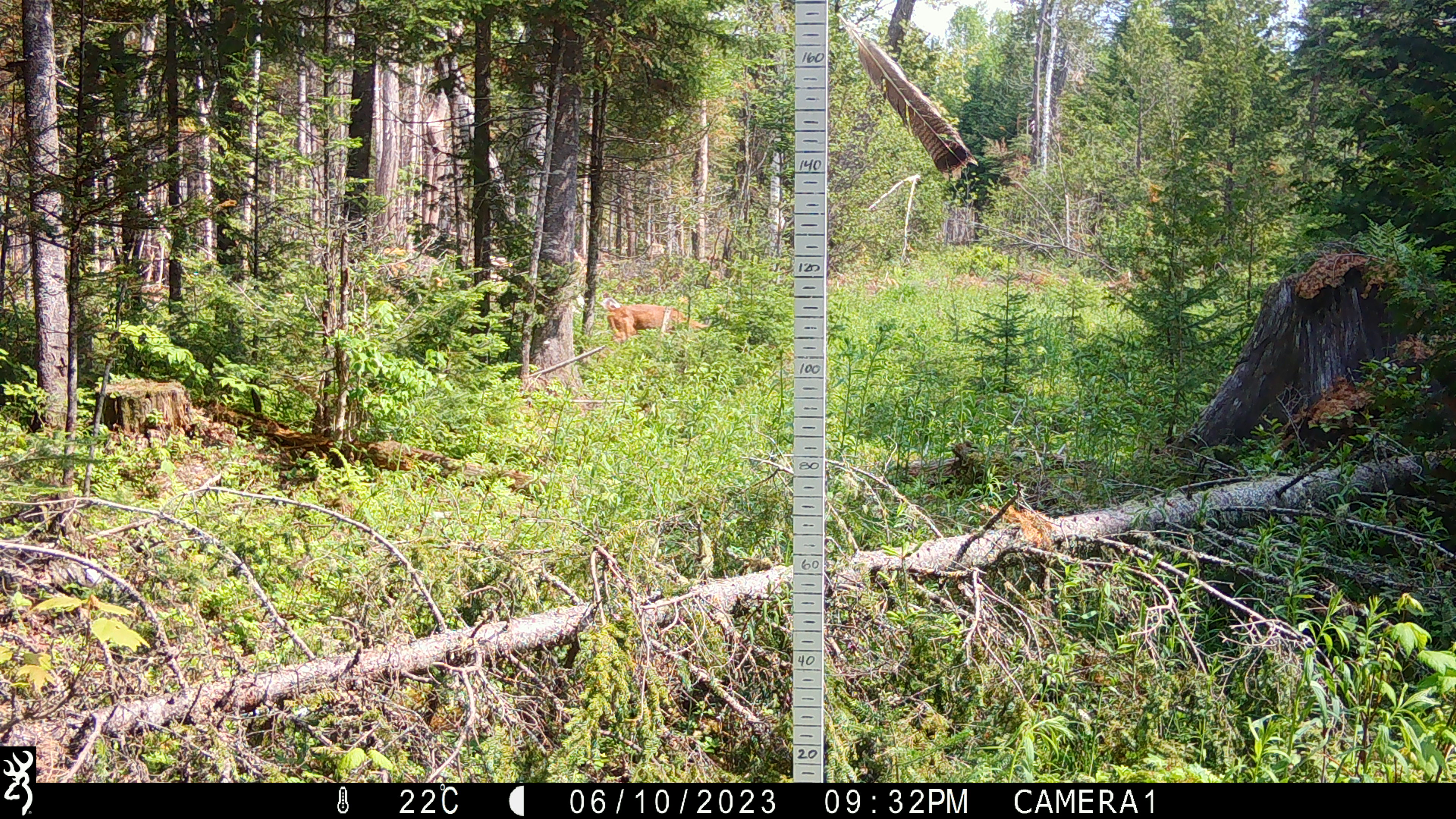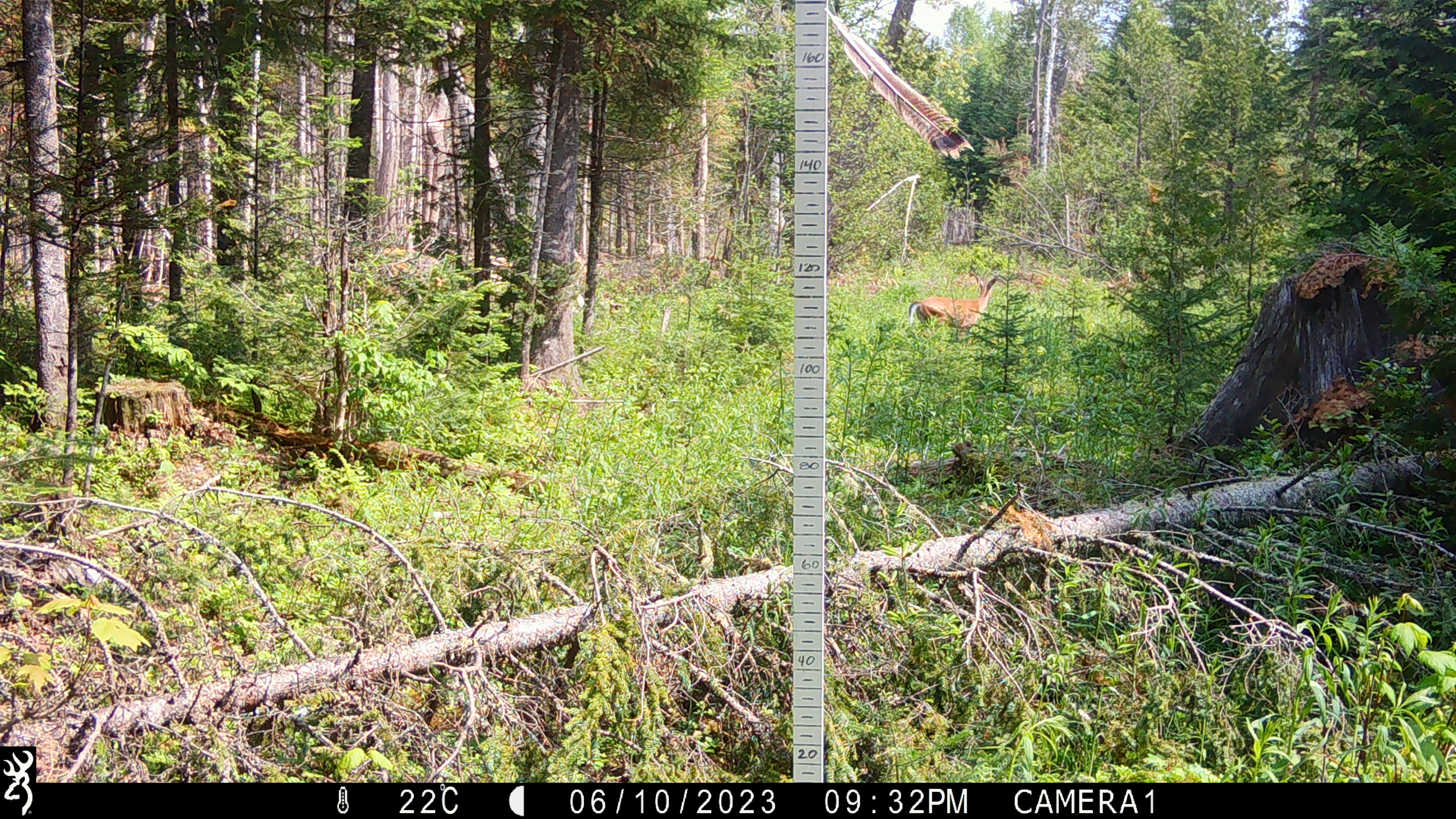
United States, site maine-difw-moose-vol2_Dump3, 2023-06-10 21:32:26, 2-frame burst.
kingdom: Animalia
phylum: Chordata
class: Mammalia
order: Artiodactyla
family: Cervidae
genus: Odocoileus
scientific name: Odocoileus virginianus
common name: white-tailed deer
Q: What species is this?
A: White-tailed deer (Odocoileus virginianus).